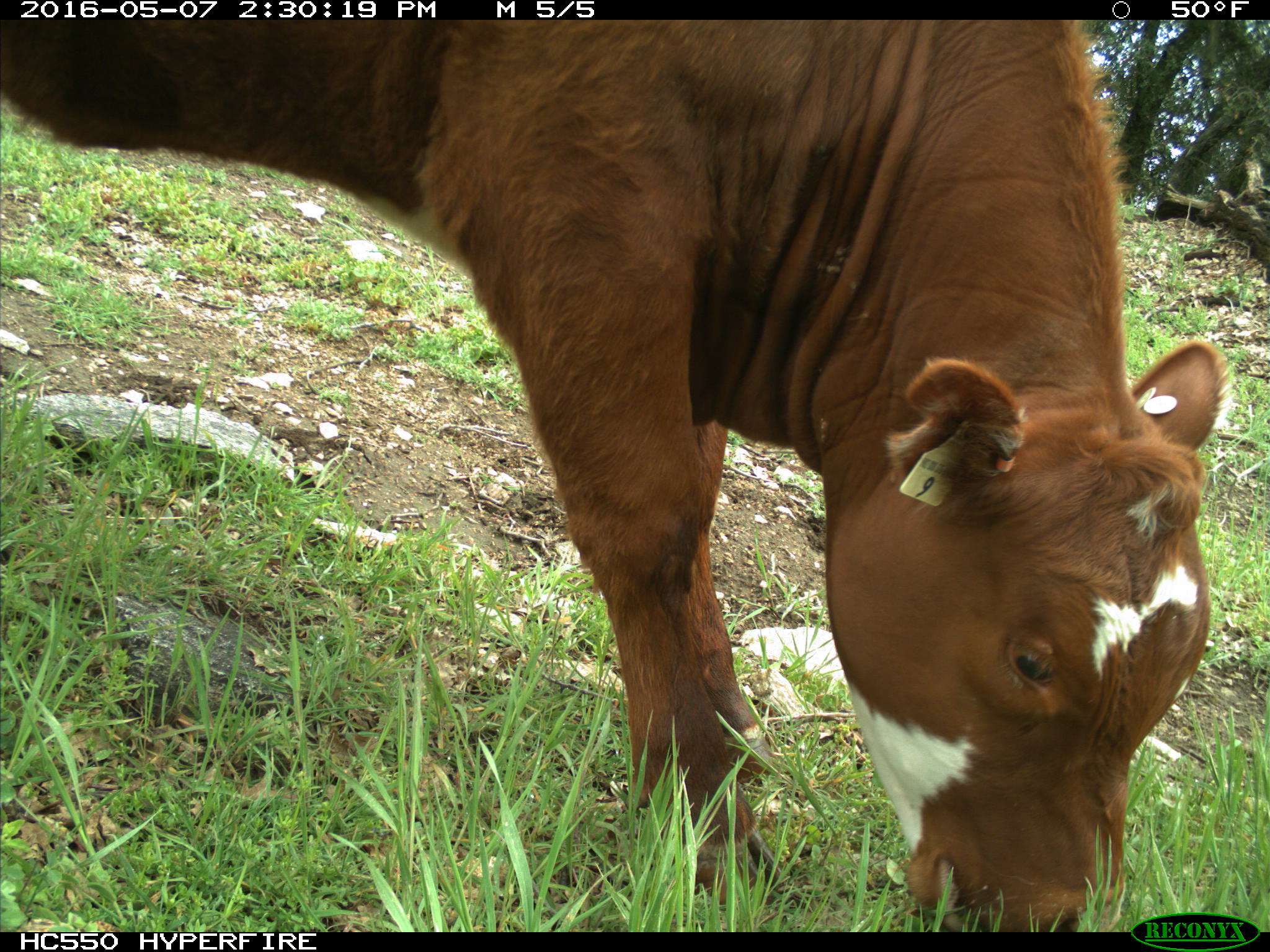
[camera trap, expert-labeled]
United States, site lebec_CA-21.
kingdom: Animalia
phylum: Chordata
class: Mammalia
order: Artiodactyla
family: Bovidae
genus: Bos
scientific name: Bos taurus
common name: domestic cow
Bos taurus (domestic cow).